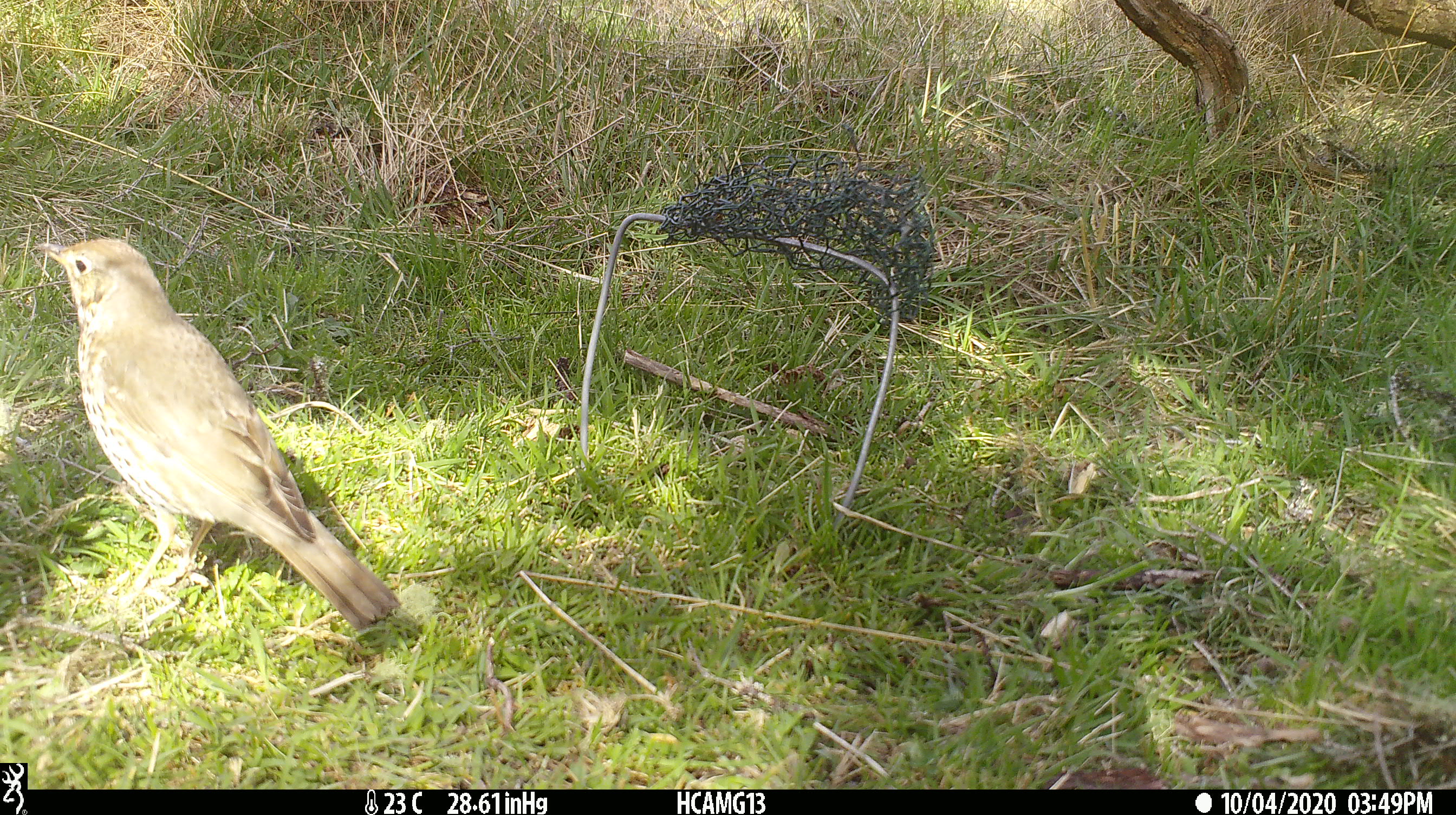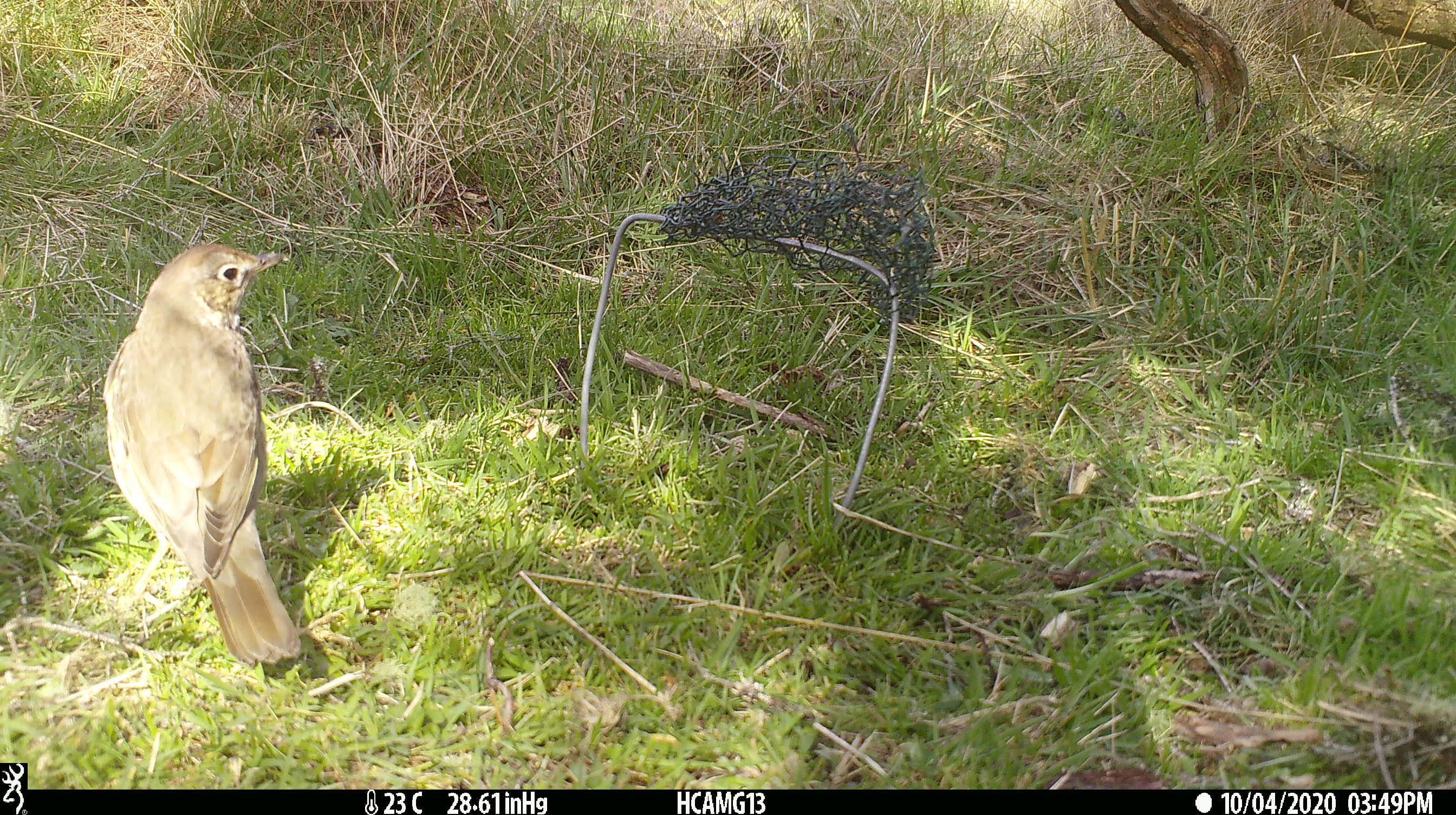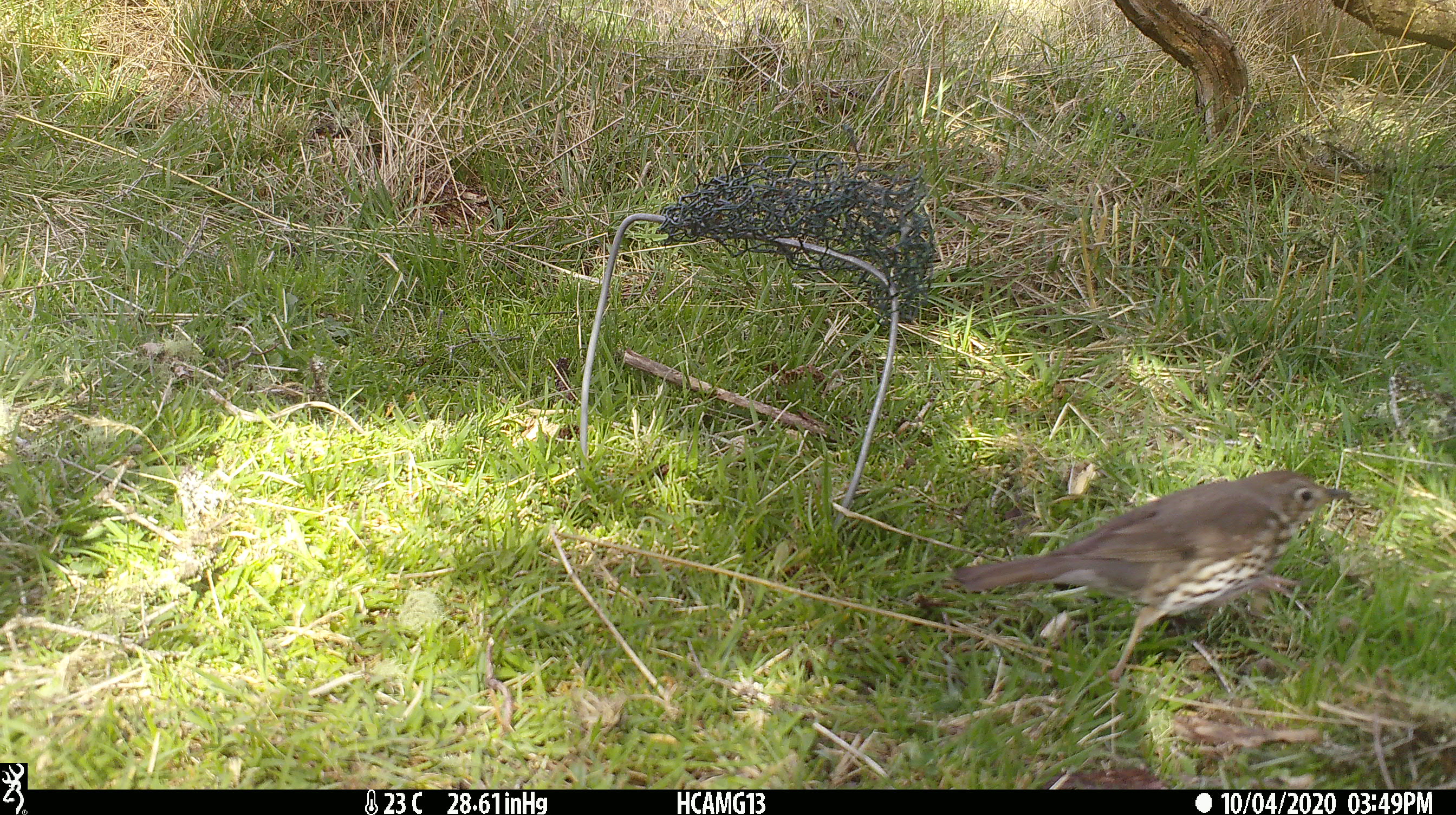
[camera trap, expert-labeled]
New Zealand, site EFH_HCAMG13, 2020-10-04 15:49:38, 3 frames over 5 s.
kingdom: Animalia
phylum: Chordata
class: Aves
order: Passeriformes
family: Turdidae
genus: Turdus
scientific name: Turdus philomelos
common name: song thrush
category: thrush